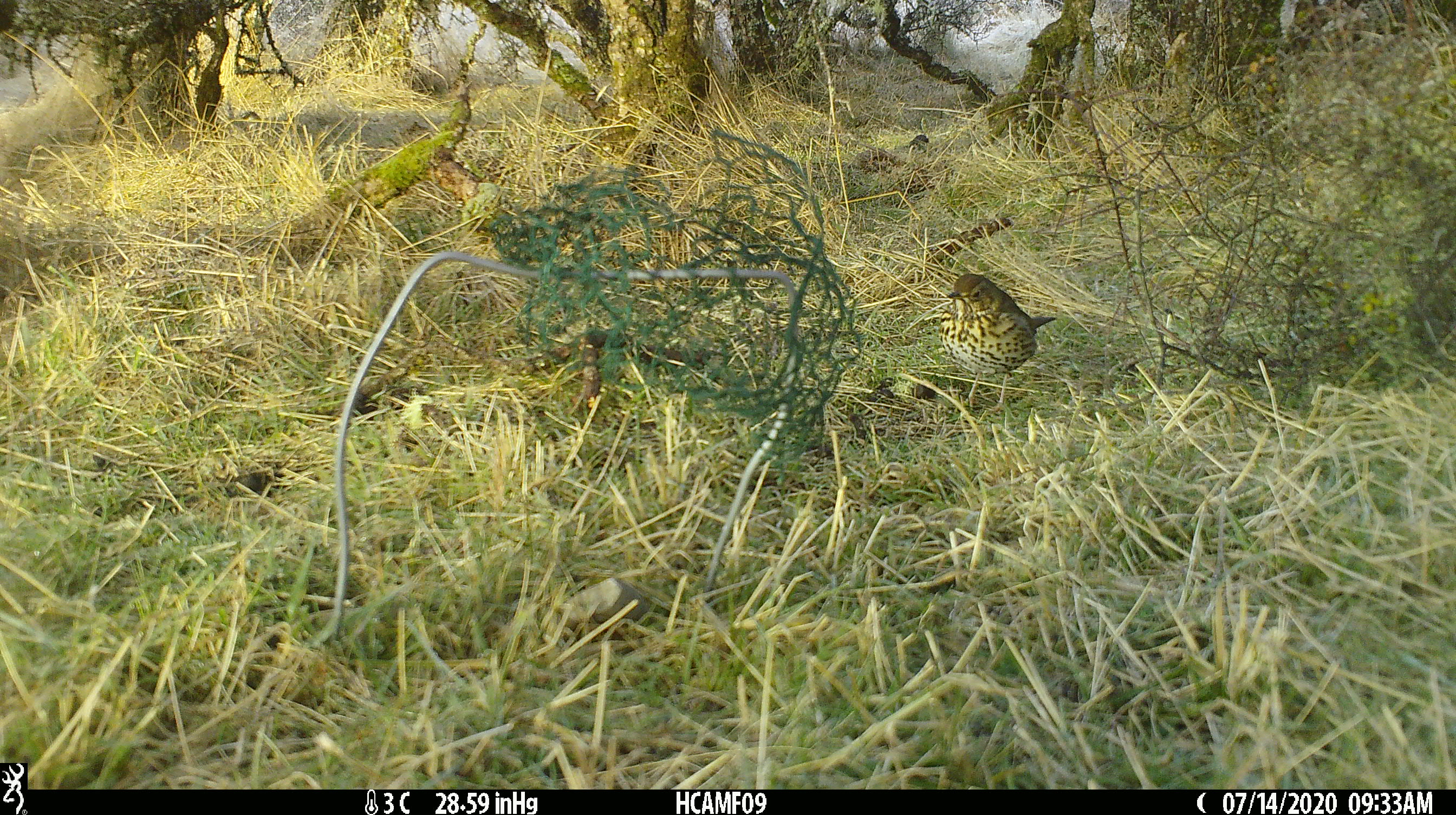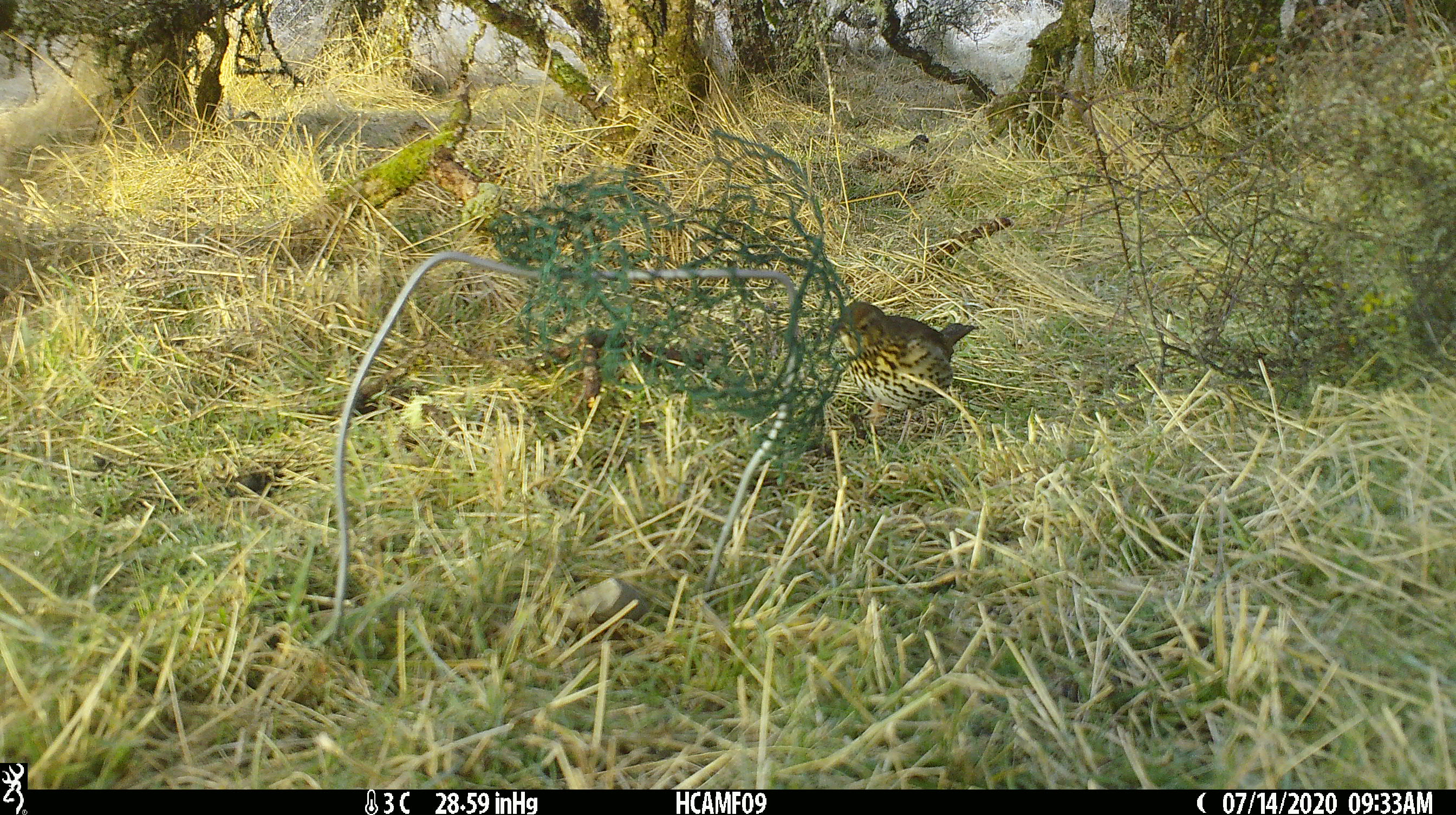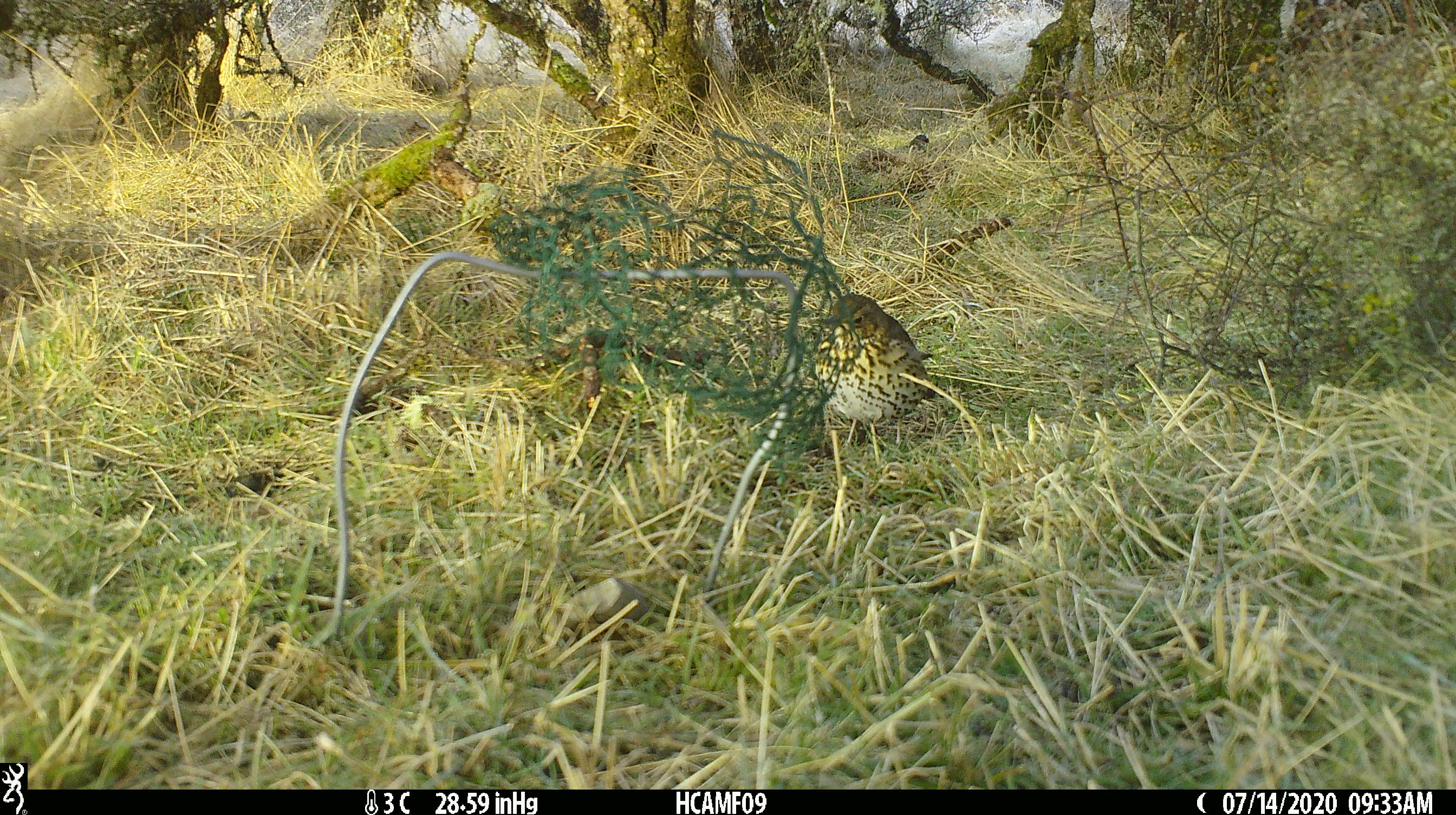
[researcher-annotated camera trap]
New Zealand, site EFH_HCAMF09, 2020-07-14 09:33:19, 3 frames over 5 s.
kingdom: Animalia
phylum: Chordata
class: Aves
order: Passeriformes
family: Turdidae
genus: Turdus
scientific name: Turdus philomelos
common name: song thrush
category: thrush